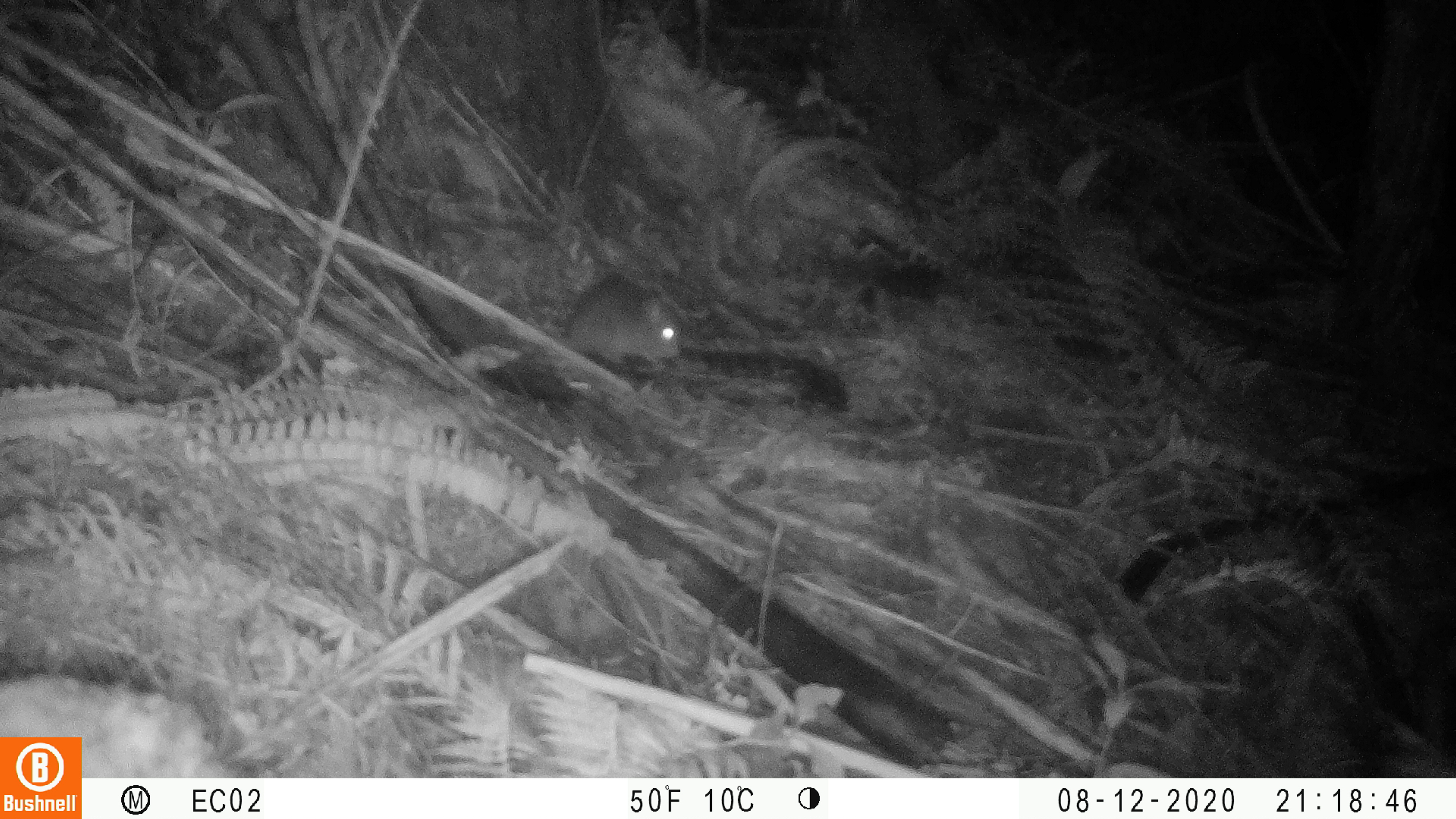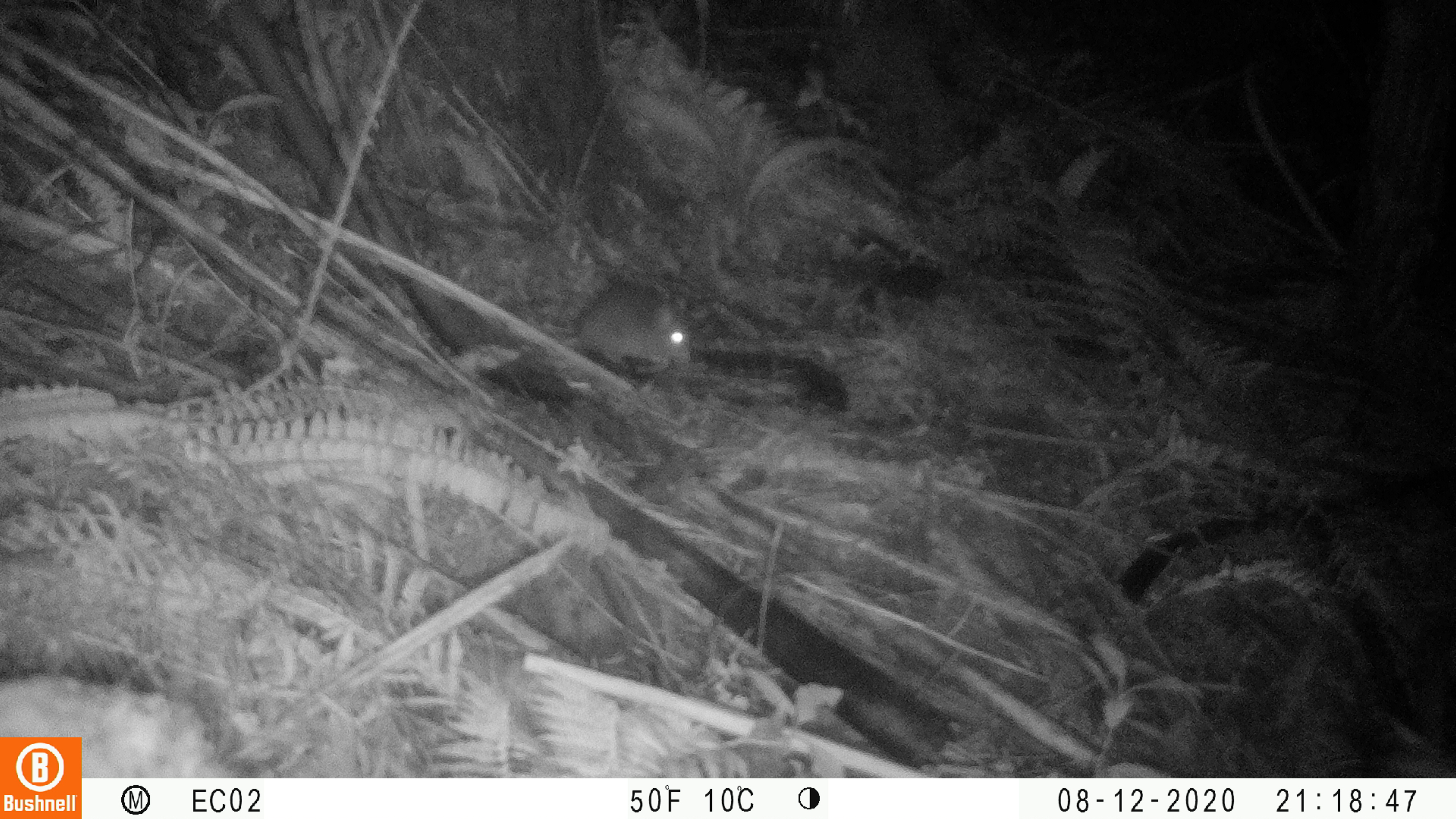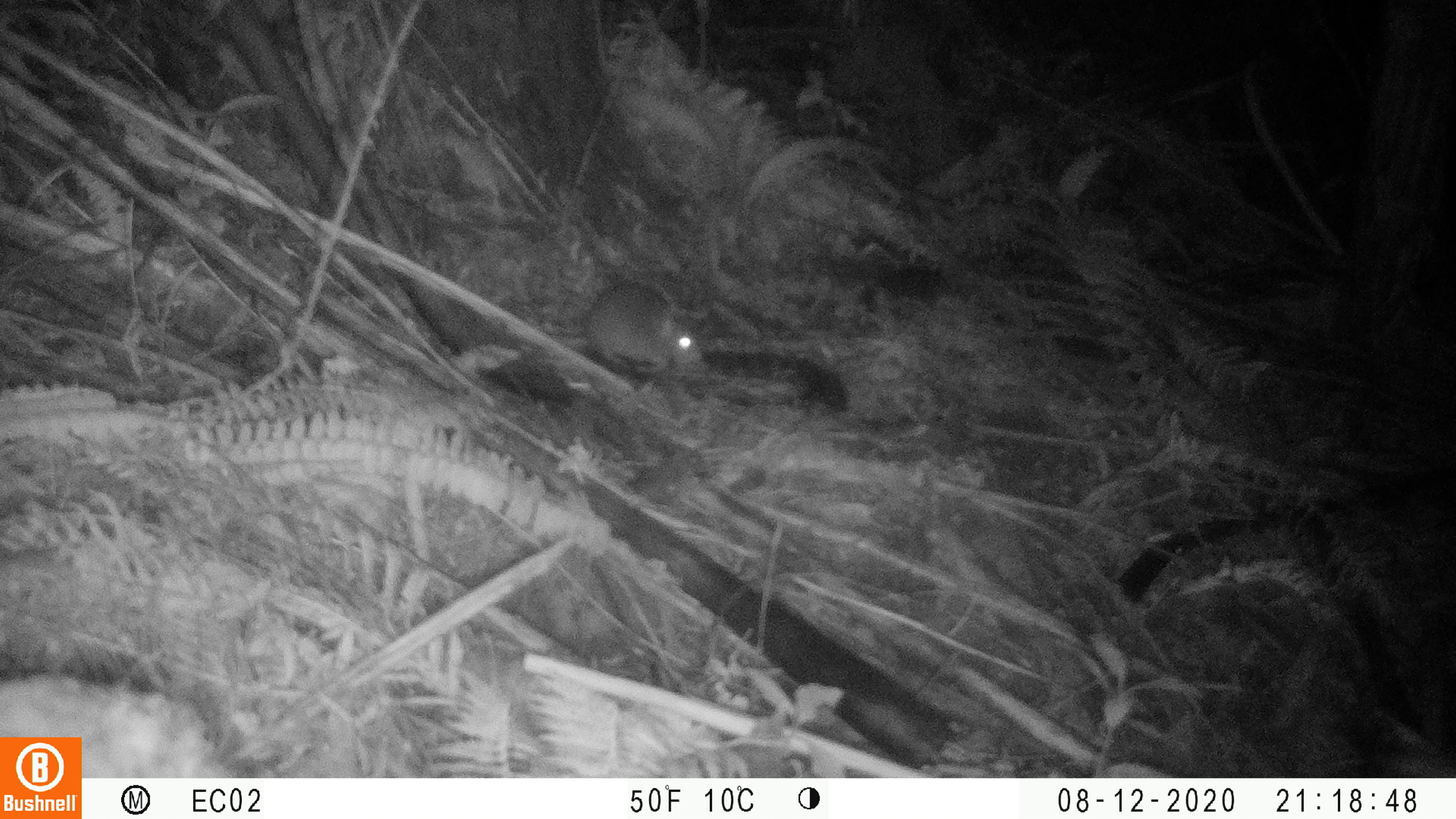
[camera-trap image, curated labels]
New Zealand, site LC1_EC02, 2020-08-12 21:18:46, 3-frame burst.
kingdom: Animalia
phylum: Chordata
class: Mammalia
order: Rodentia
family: Muridae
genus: Rattus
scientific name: Rattus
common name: rat